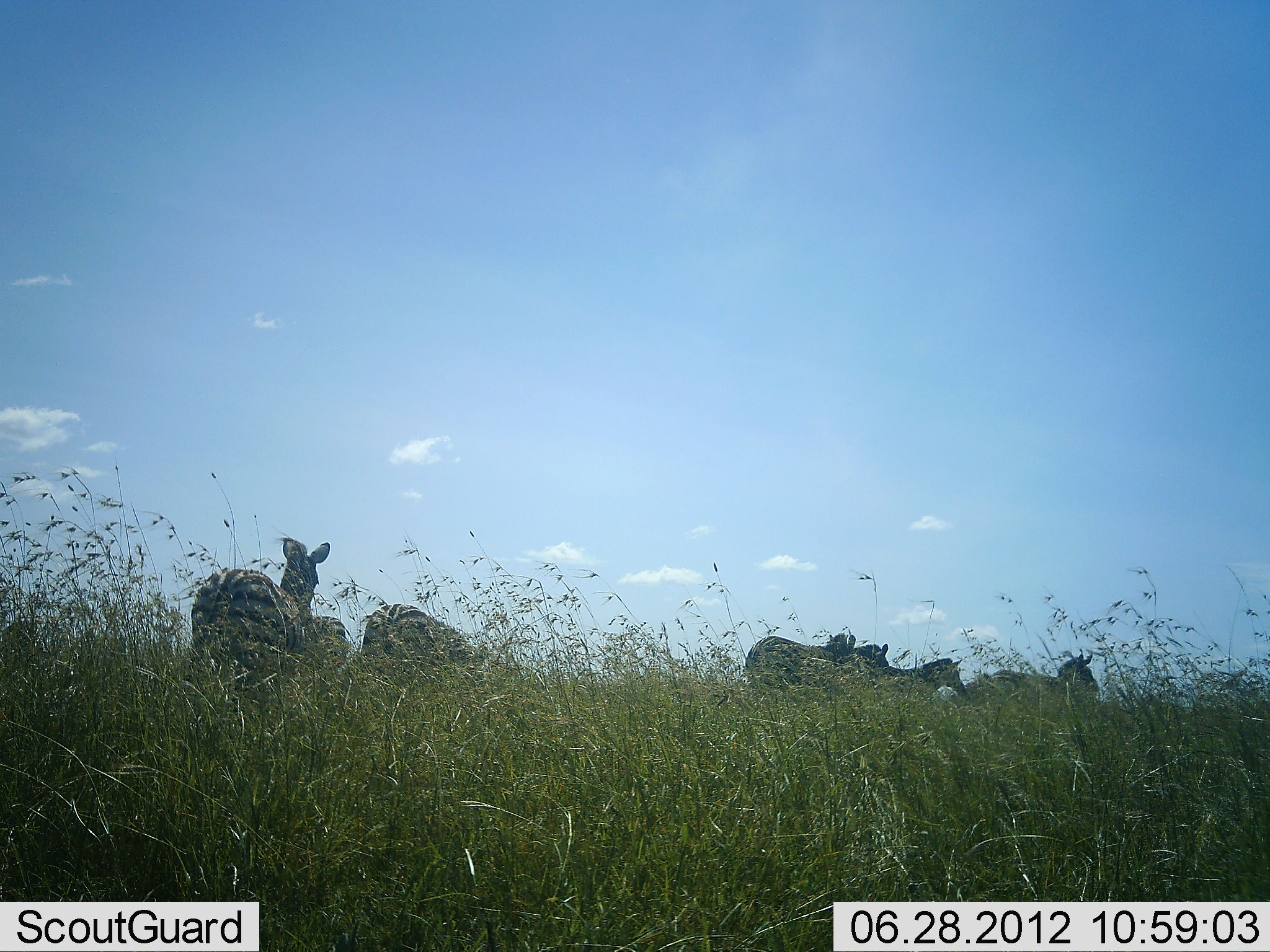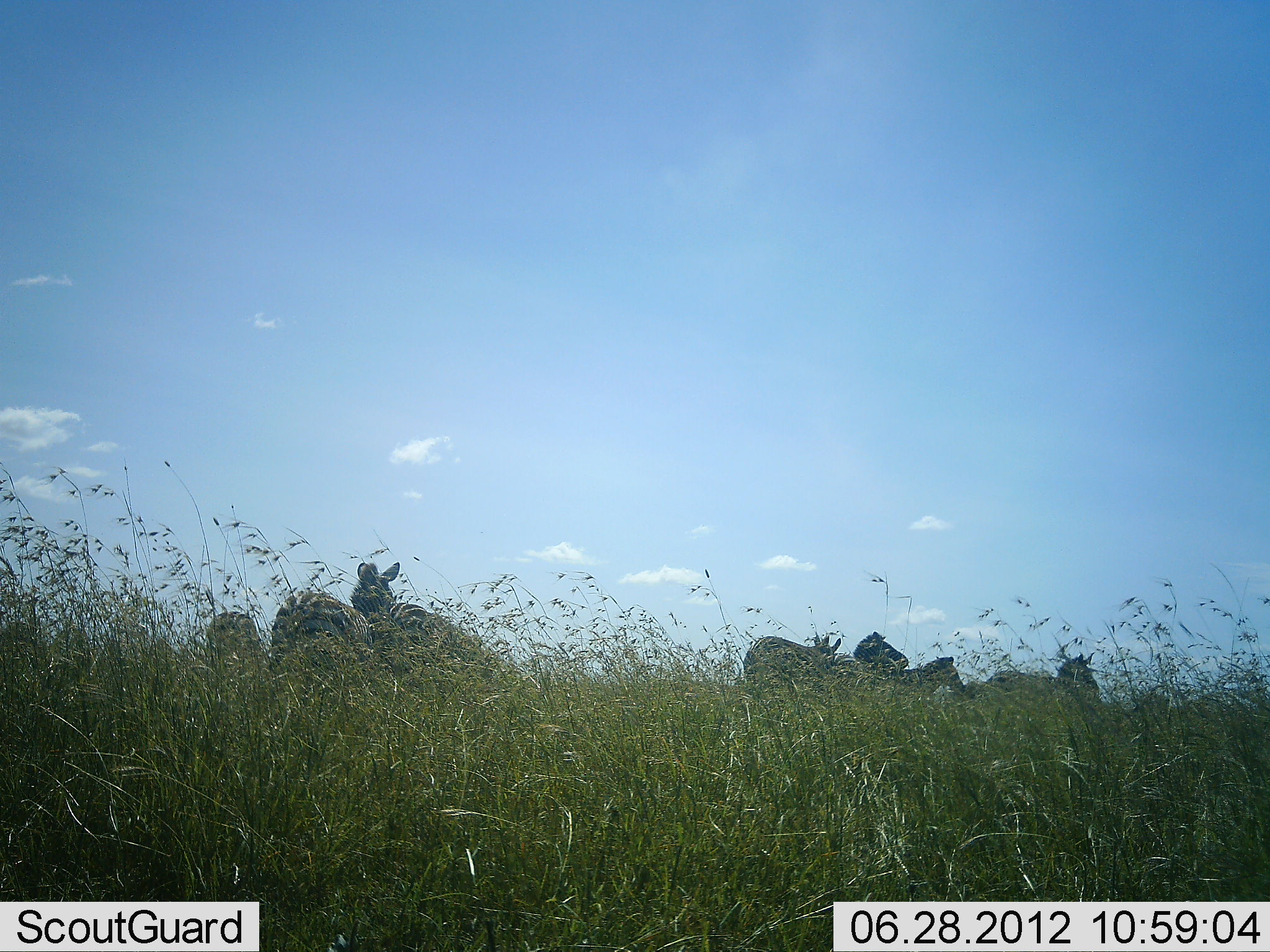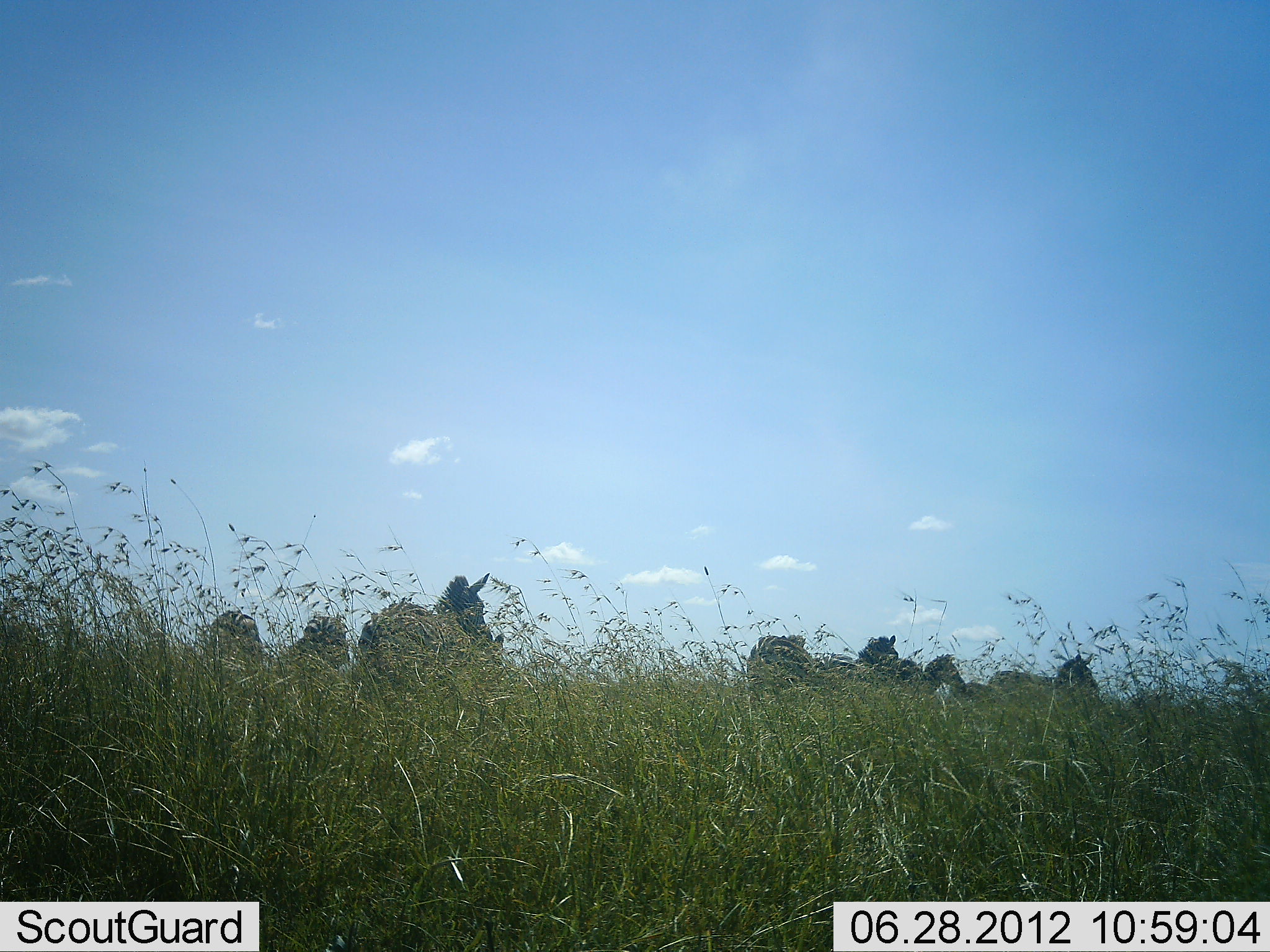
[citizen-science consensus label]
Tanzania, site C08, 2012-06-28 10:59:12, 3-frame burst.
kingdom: Animalia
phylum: Chordata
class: Mammalia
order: Perissodactyla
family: Equidae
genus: Equus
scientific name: Equus quagga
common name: plains zebra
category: zebra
Zebra (plains zebra) (Equus quagga), count 7. Behavior (volunteer vote fractions): standing 50%, resting 10%, moving 80%, interacting 0%. Young present (vote fraction): 0%. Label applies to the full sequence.